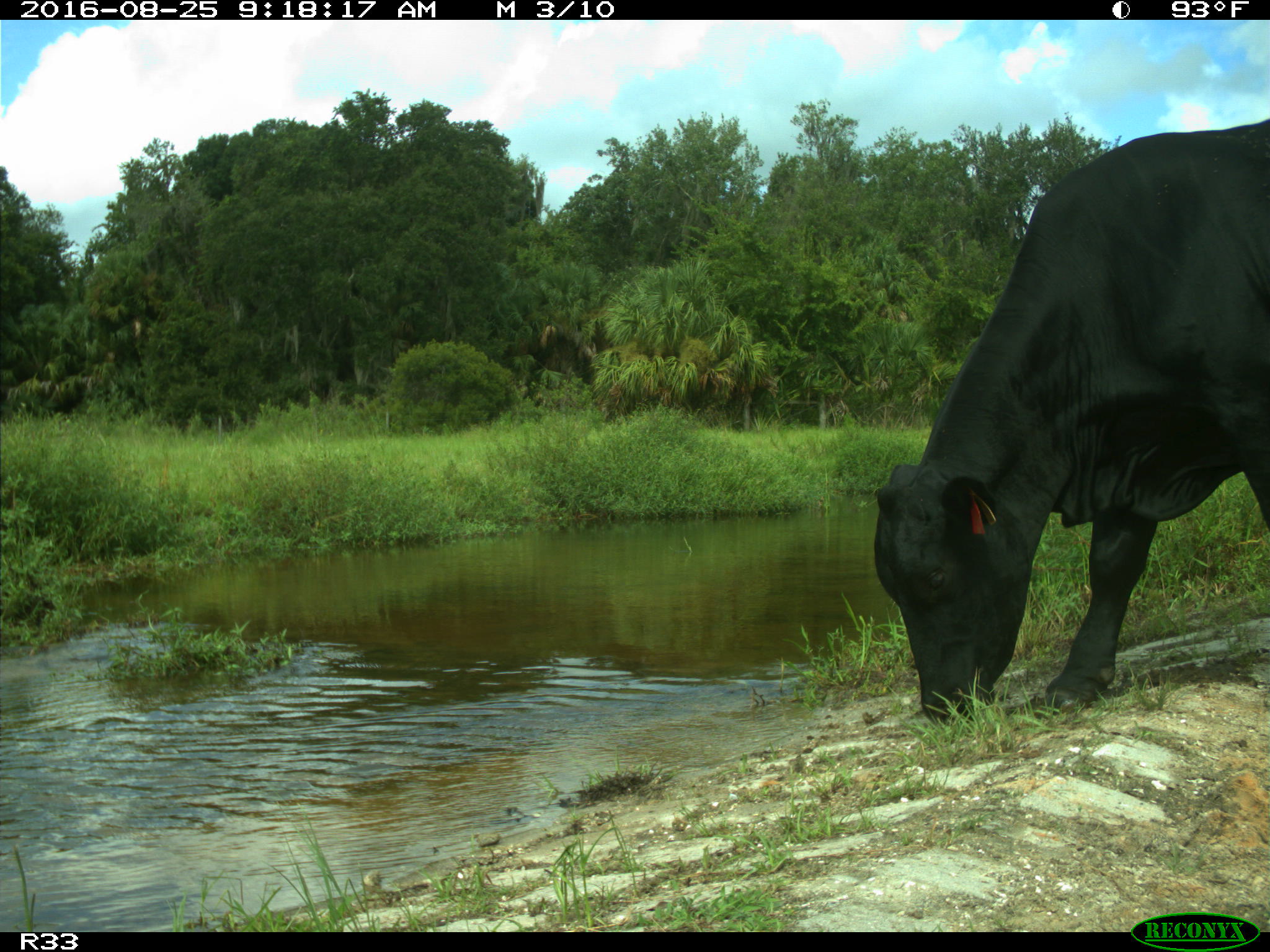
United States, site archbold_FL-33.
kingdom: Animalia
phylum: Chordata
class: Mammalia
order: Artiodactyla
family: Bovidae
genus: Bos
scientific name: Bos taurus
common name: domestic cow